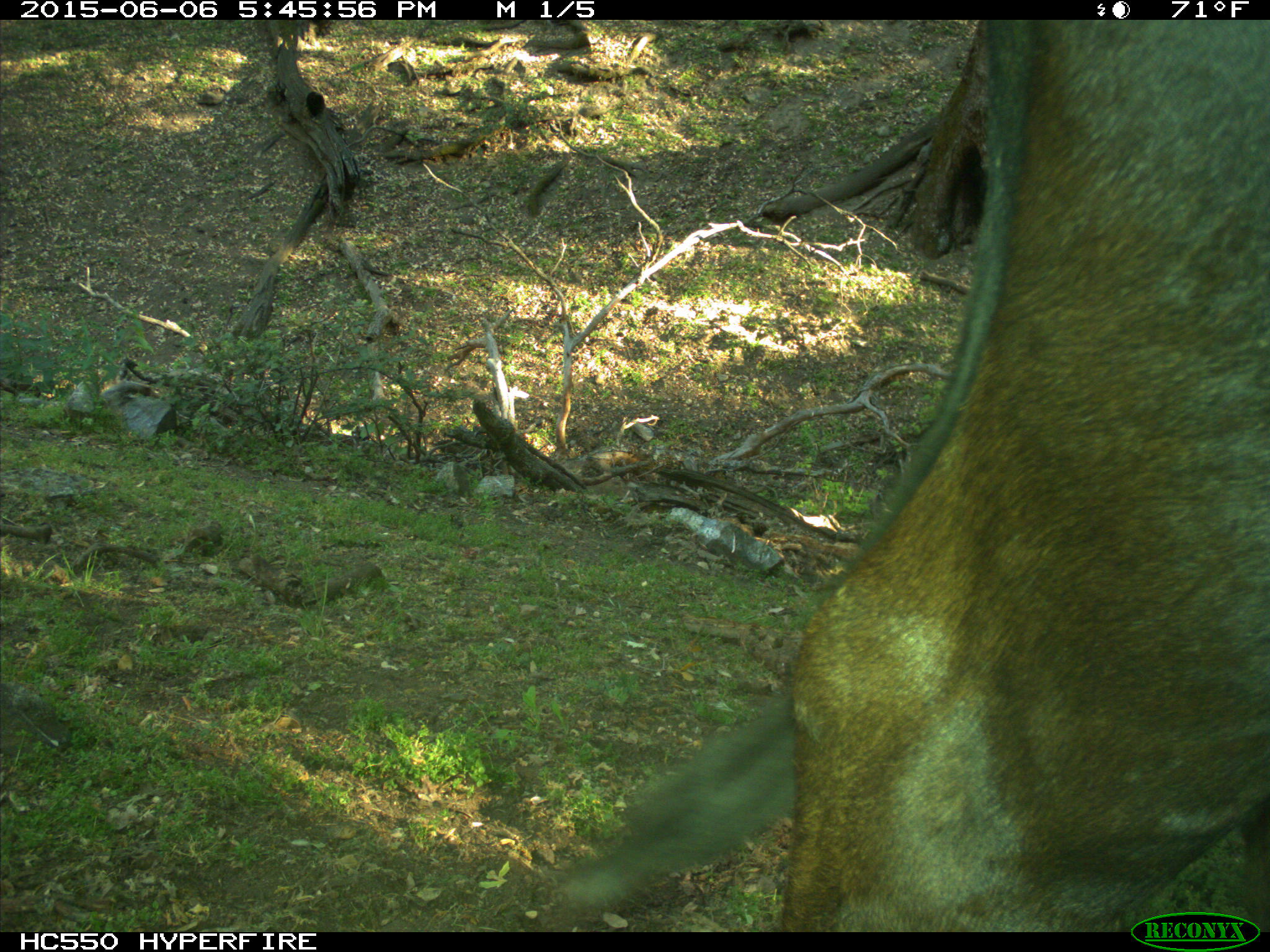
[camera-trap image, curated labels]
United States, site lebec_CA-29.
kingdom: Animalia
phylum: Chordata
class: Mammalia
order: Artiodactyla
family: Bovidae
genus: Bos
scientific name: Bos taurus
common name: domestic cow